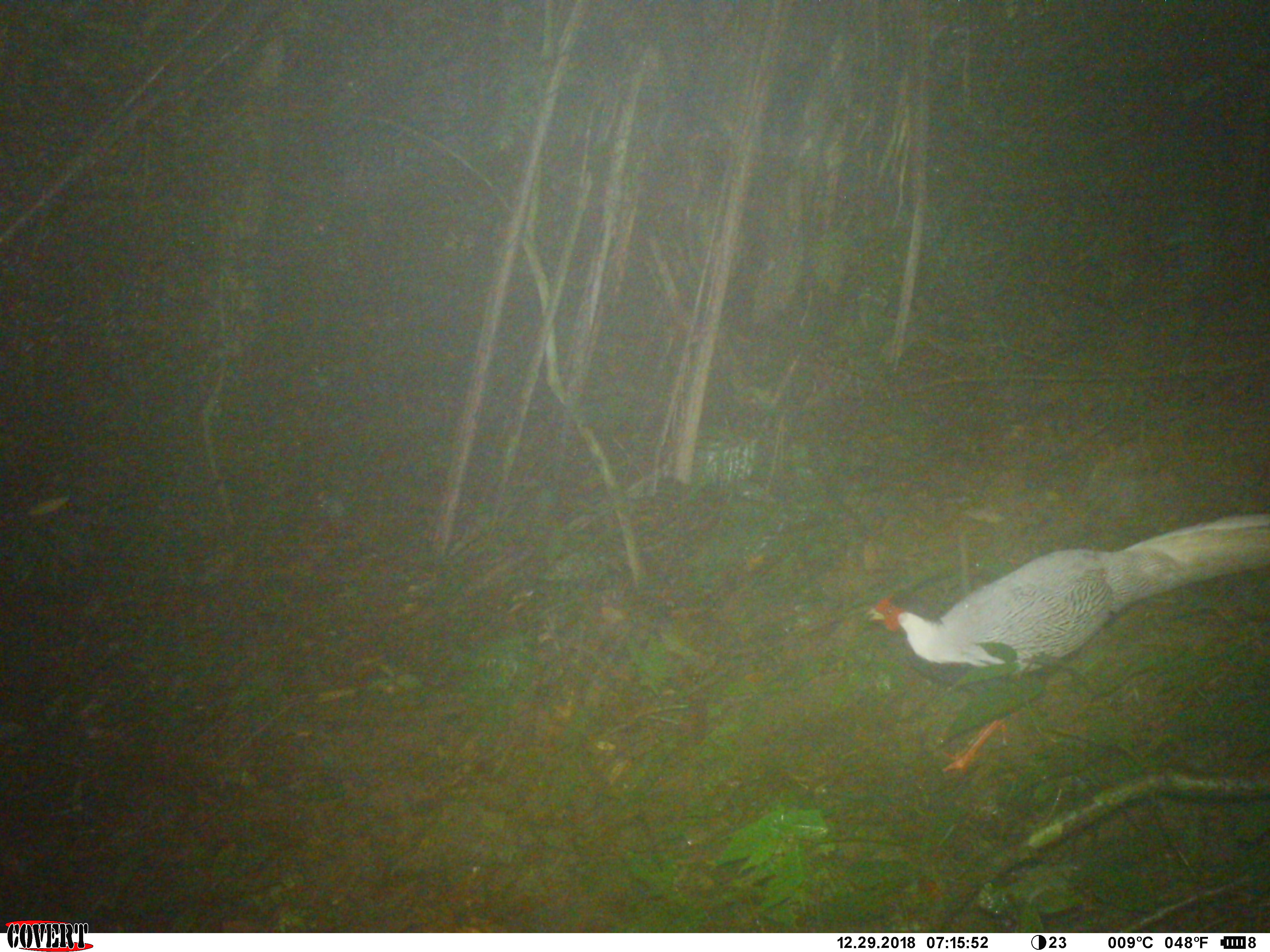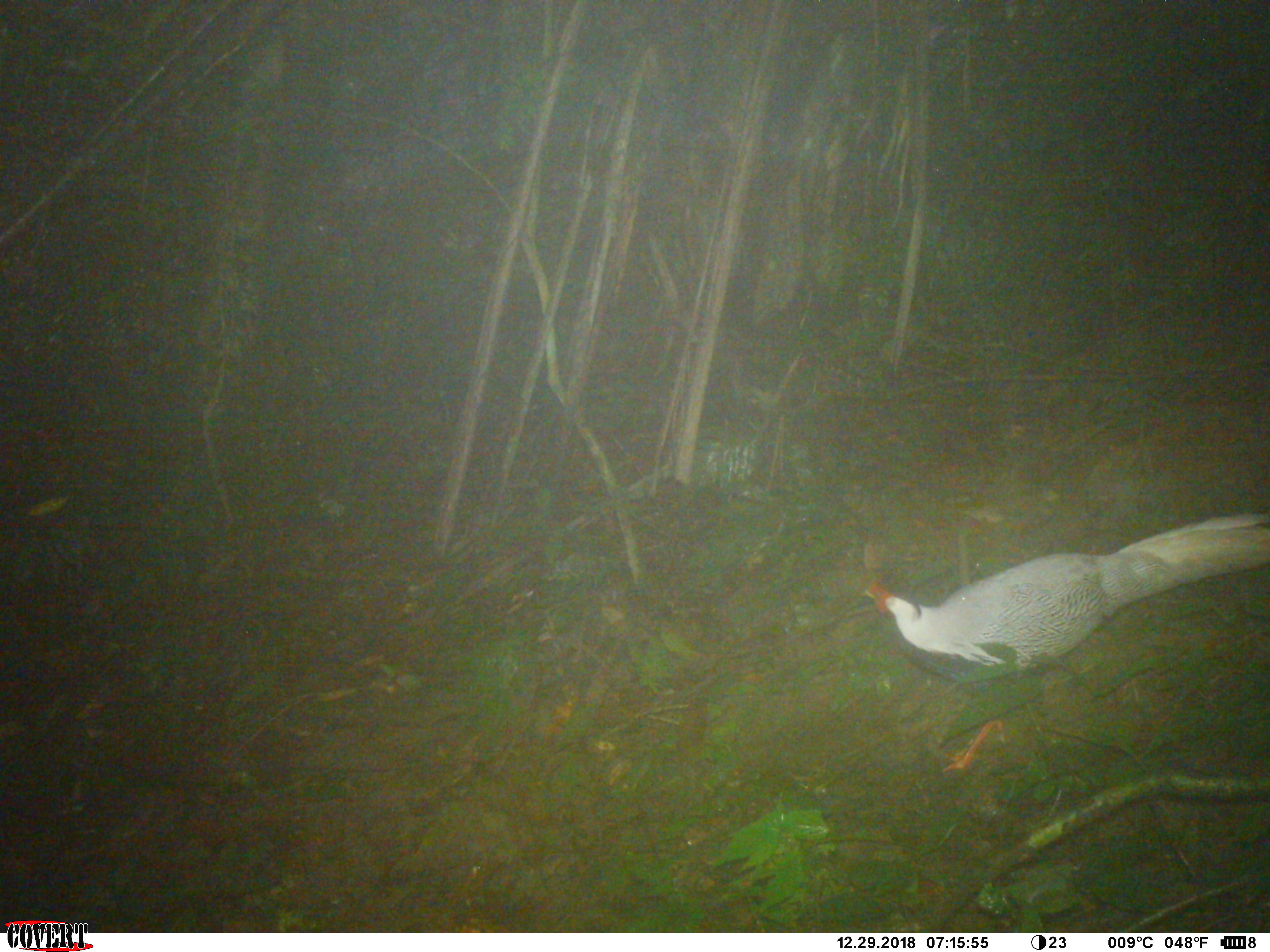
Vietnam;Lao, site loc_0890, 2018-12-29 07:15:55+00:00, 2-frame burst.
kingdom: Animalia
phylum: Chordata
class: Aves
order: Galliformes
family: Phasianidae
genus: Lophura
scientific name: Lophura nycthemera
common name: silver pheasant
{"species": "silver pheasant (Lophura nycthemera)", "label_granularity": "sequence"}